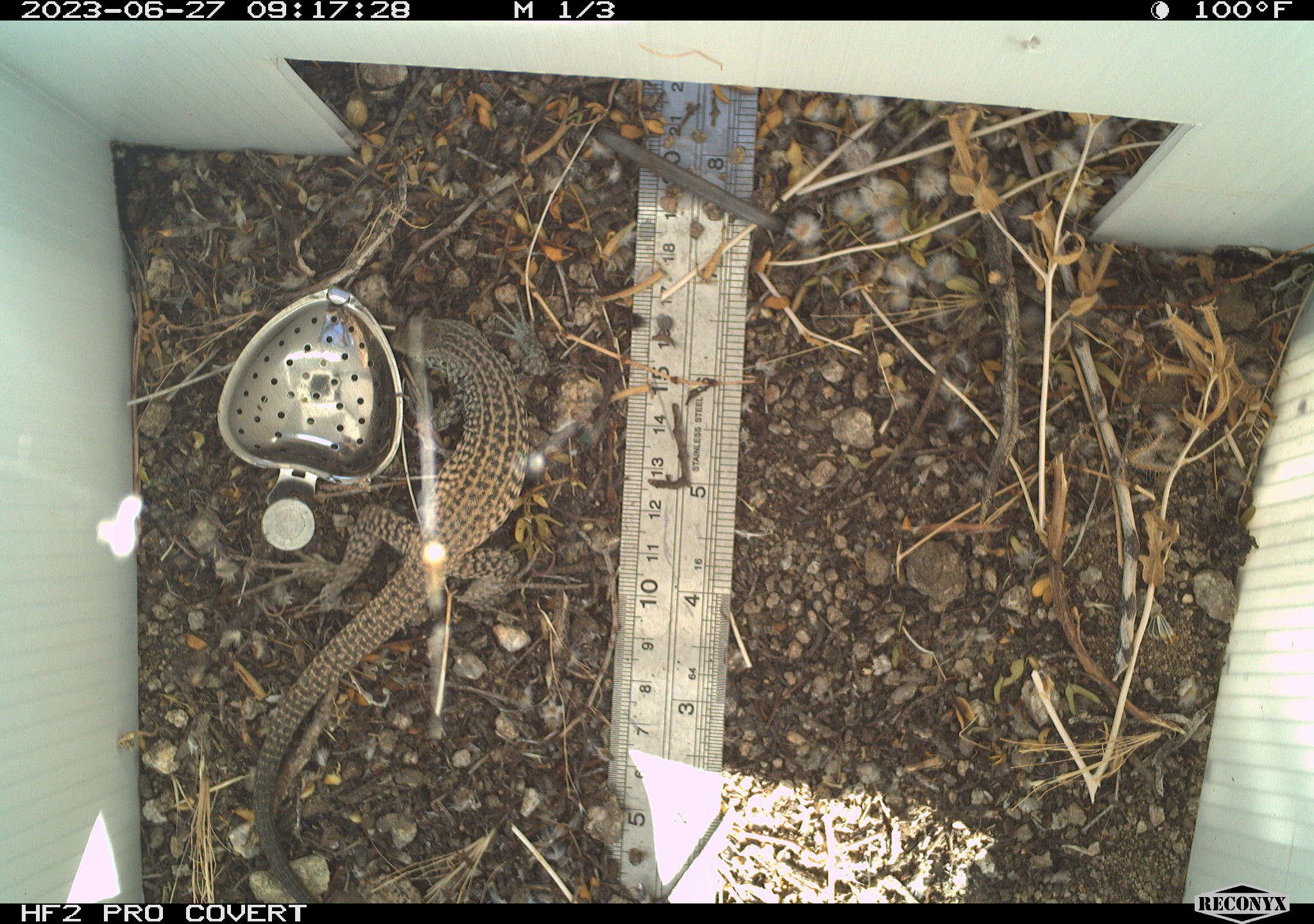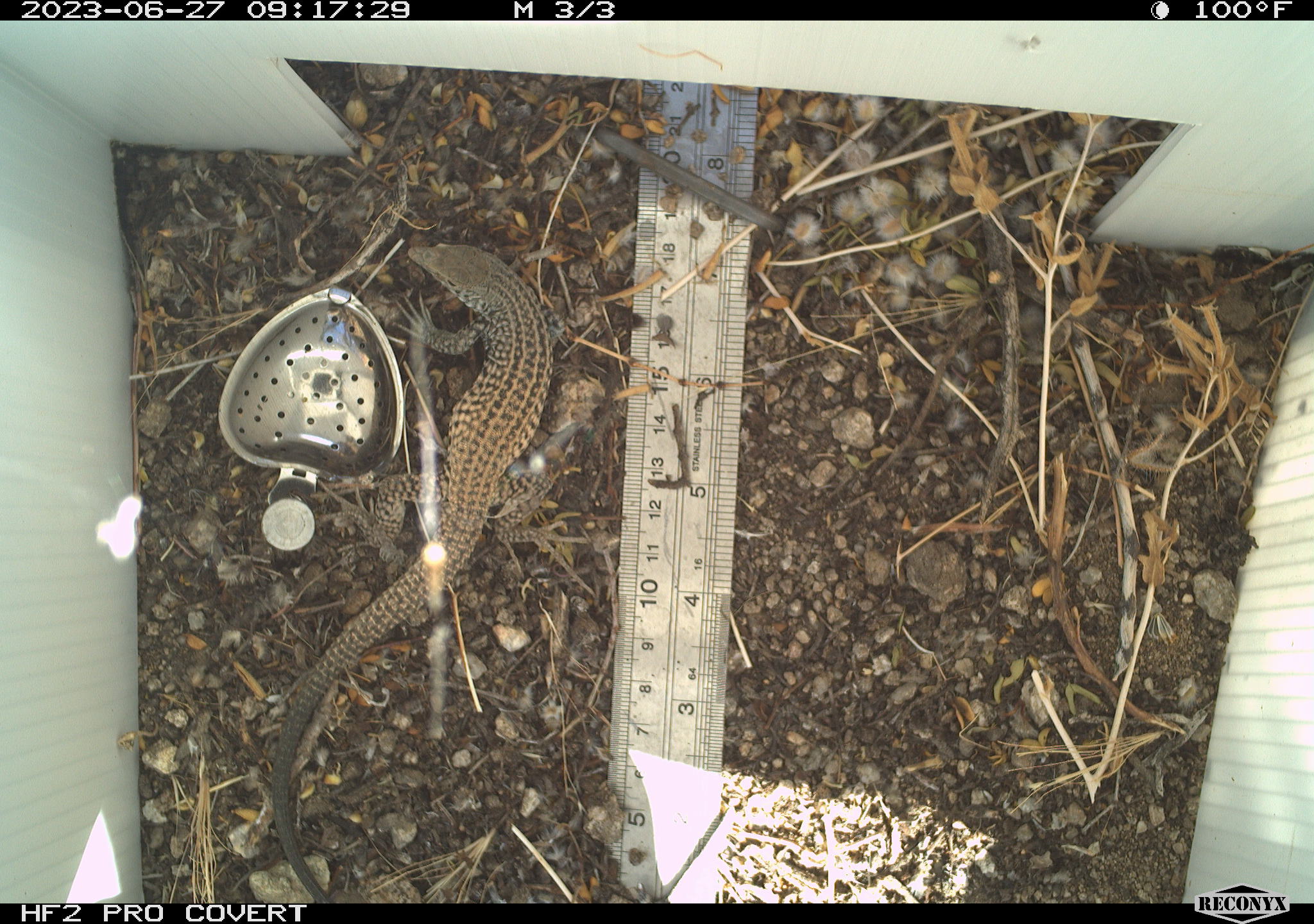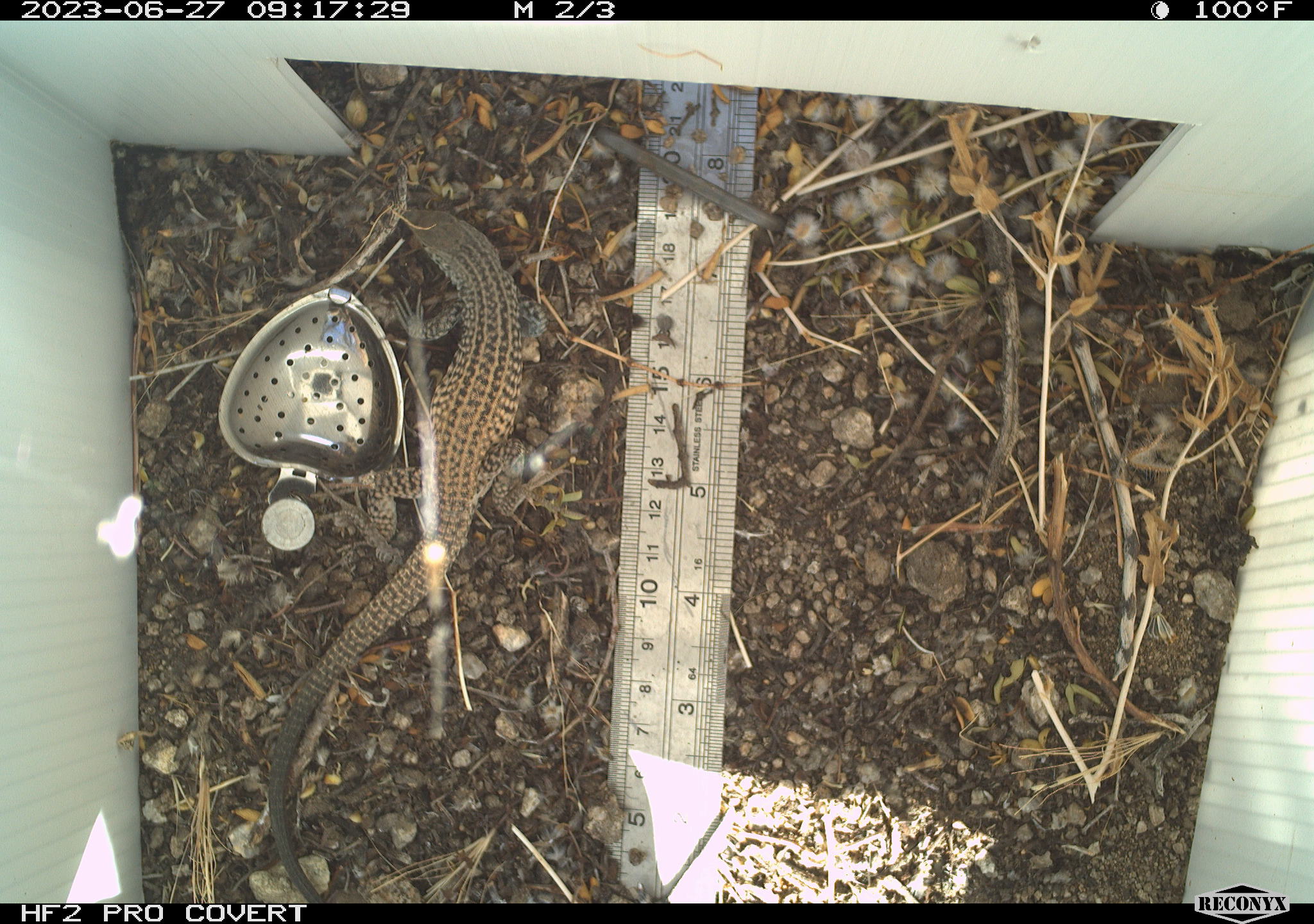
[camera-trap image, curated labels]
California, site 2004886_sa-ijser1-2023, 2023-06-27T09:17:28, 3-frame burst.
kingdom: Animalia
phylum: Chordata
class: Reptilia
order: Squamata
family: Teiidae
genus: Aspidoscelis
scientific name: Aspidoscelis tigris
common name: western whiptail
Western whiptail (Aspidoscelis tigris).